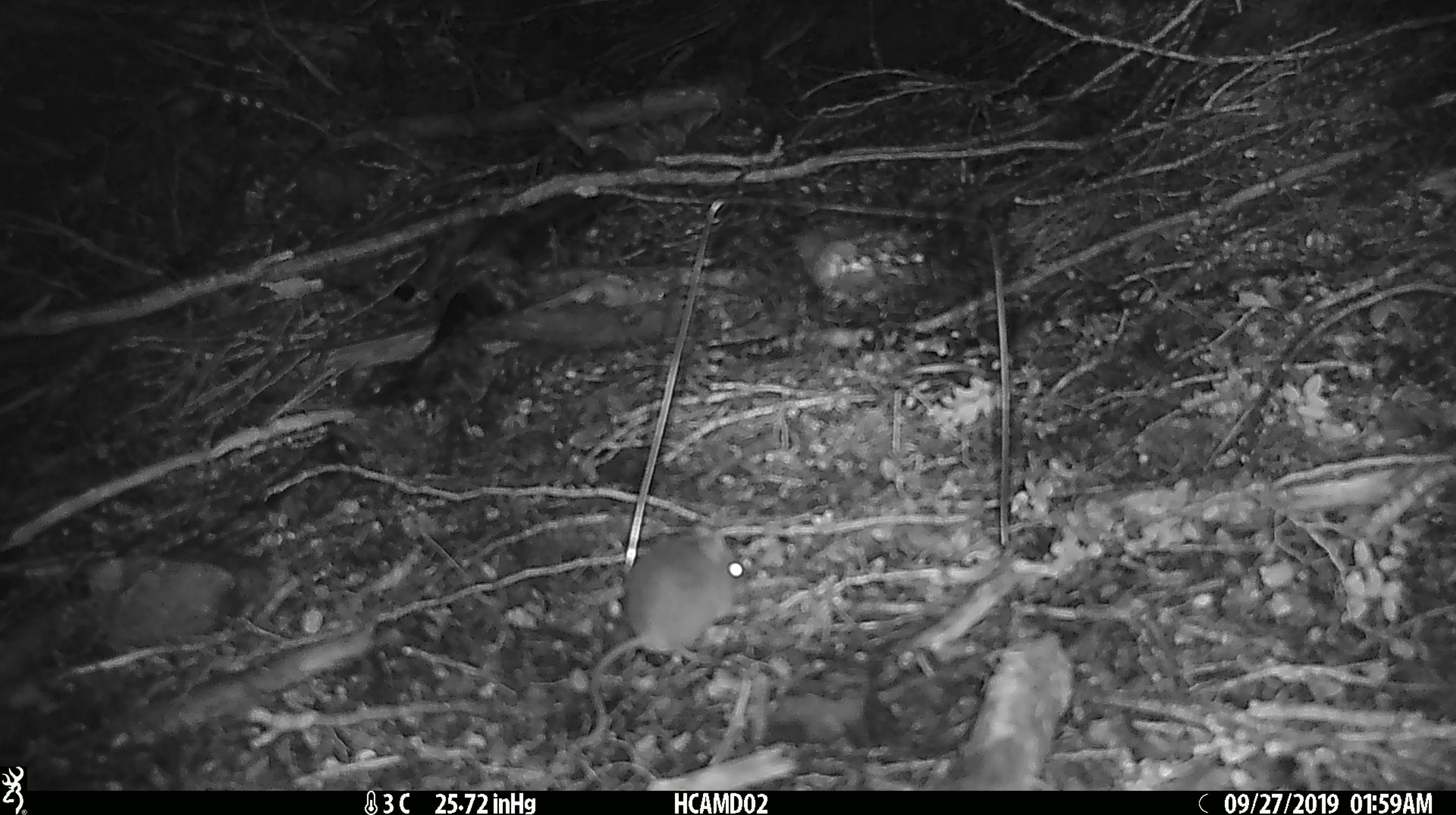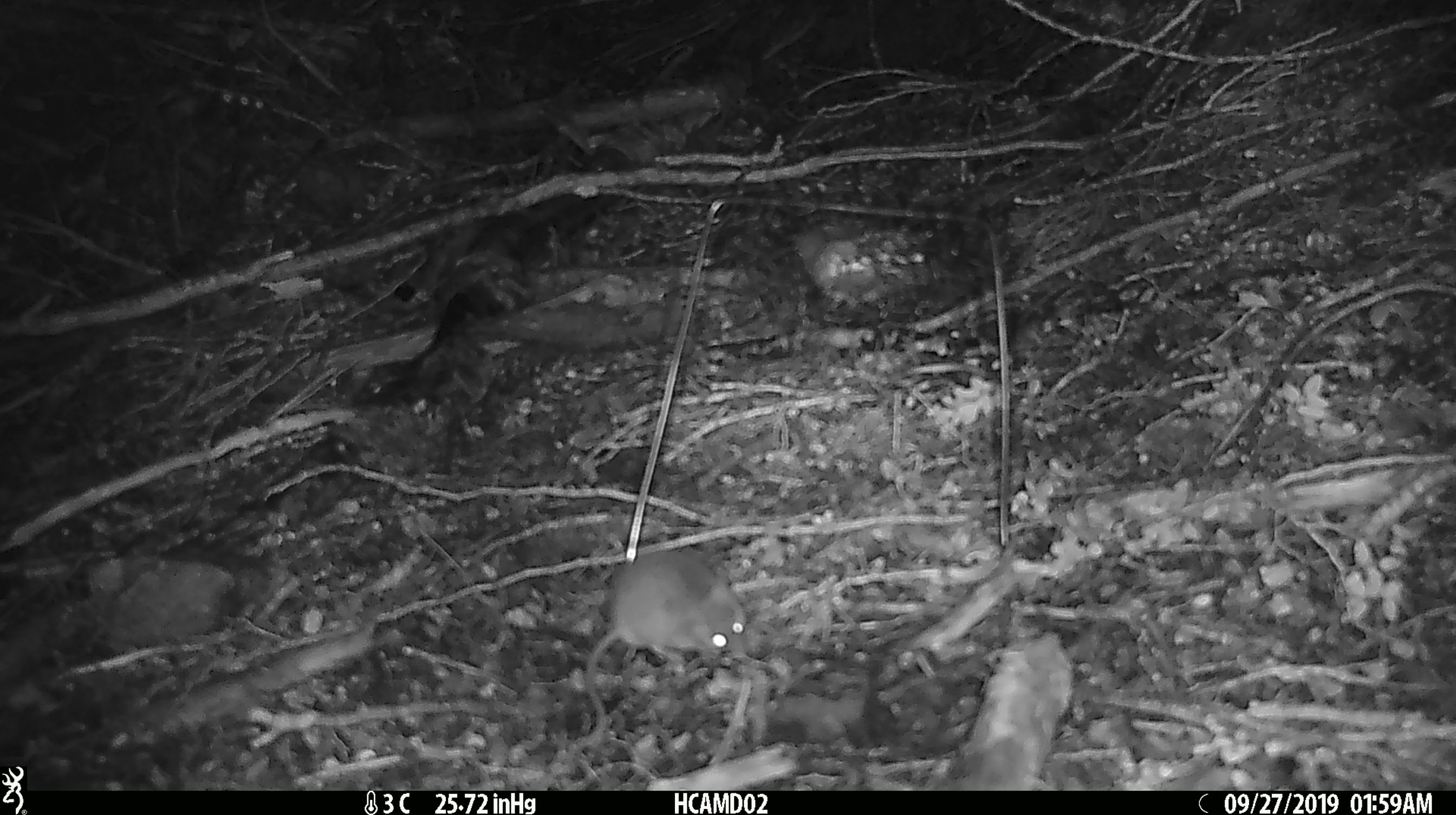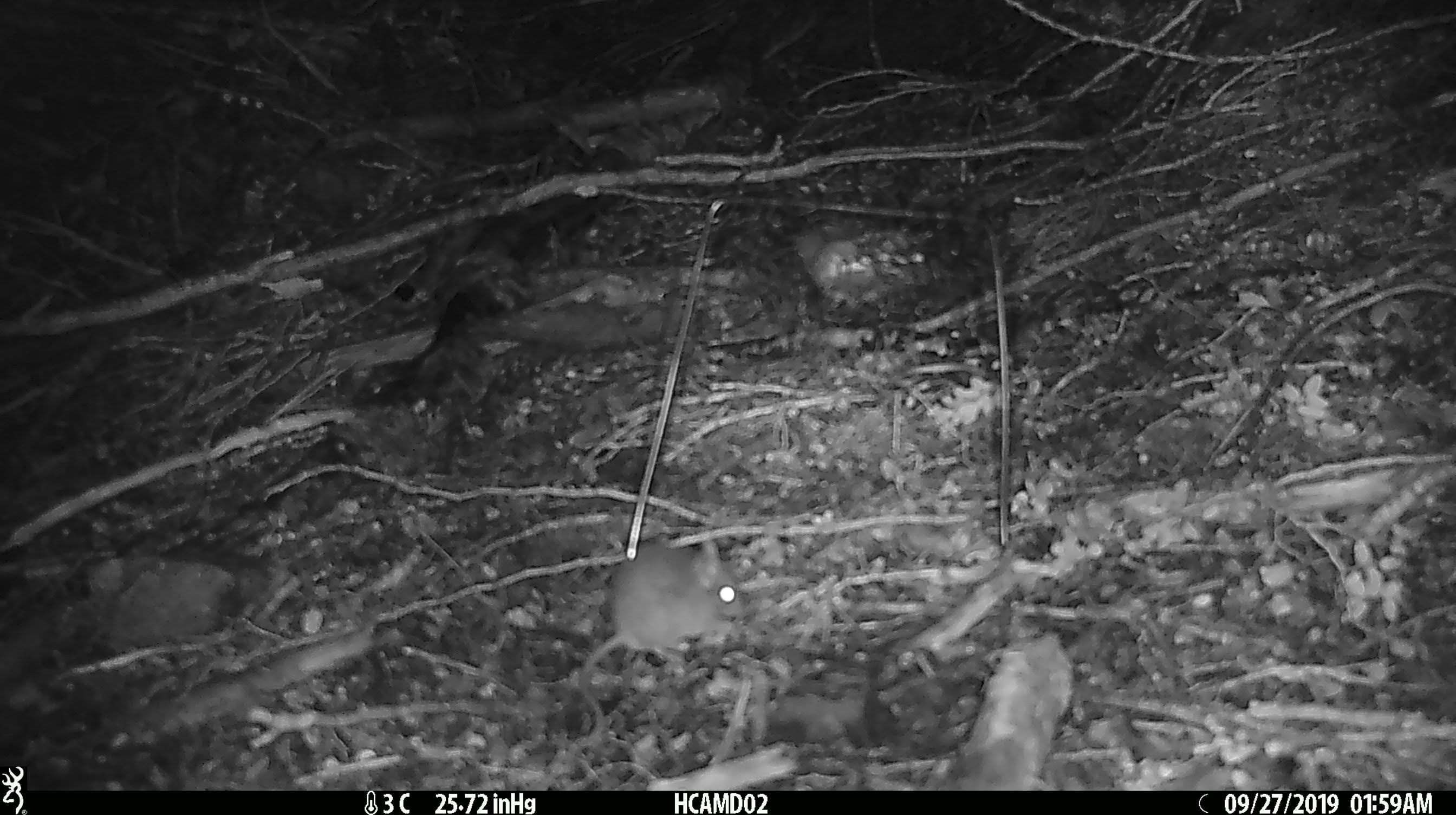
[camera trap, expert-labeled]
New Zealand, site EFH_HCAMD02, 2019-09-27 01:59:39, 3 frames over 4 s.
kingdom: Animalia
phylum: Chordata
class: Mammalia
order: Rodentia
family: Muridae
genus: Mus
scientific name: Mus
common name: mouse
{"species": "mouse (Mus)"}